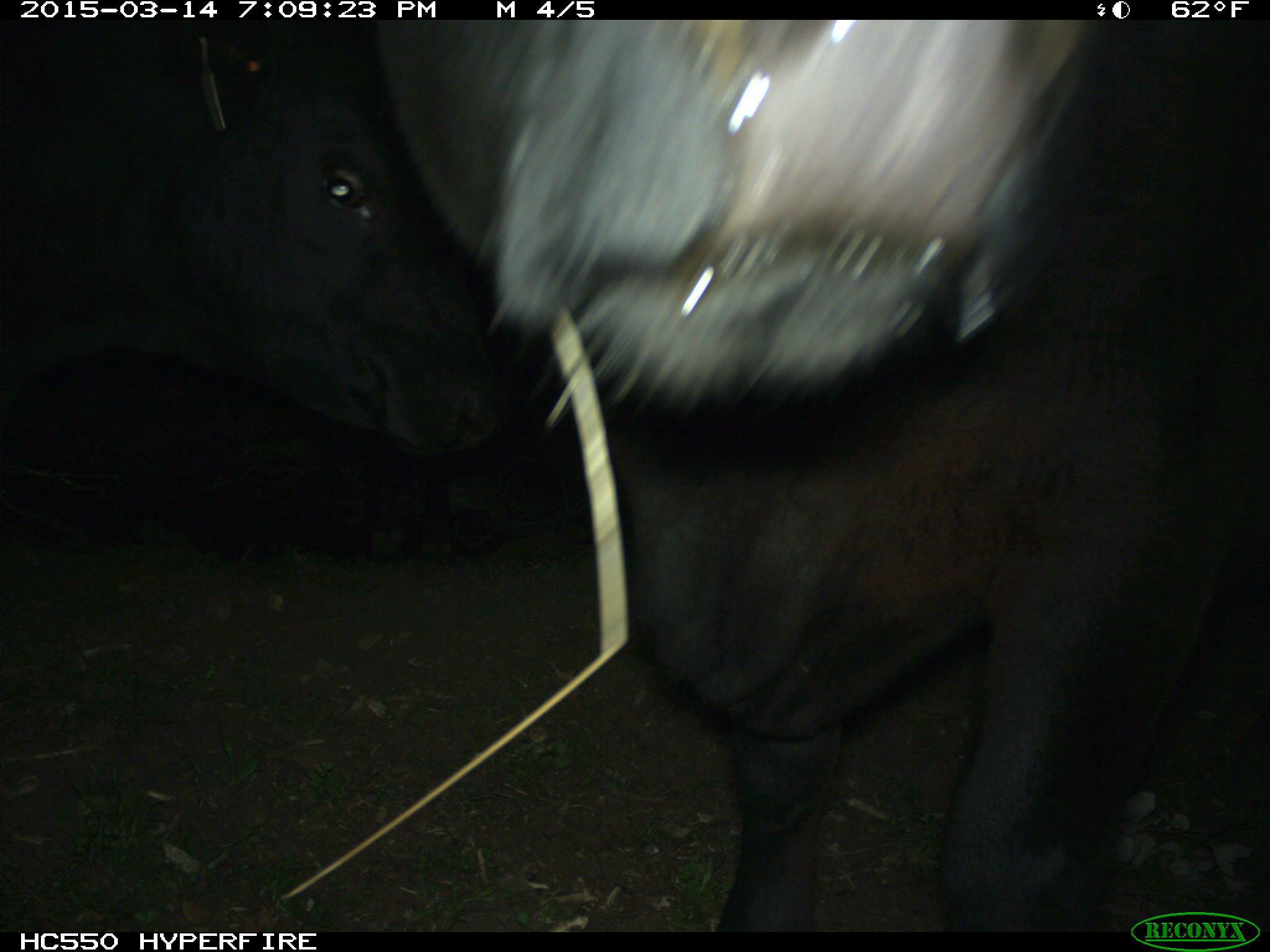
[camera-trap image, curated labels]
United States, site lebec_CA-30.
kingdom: Animalia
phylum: Chordata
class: Mammalia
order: Artiodactyla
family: Bovidae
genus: Bos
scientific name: Bos taurus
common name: domestic cow